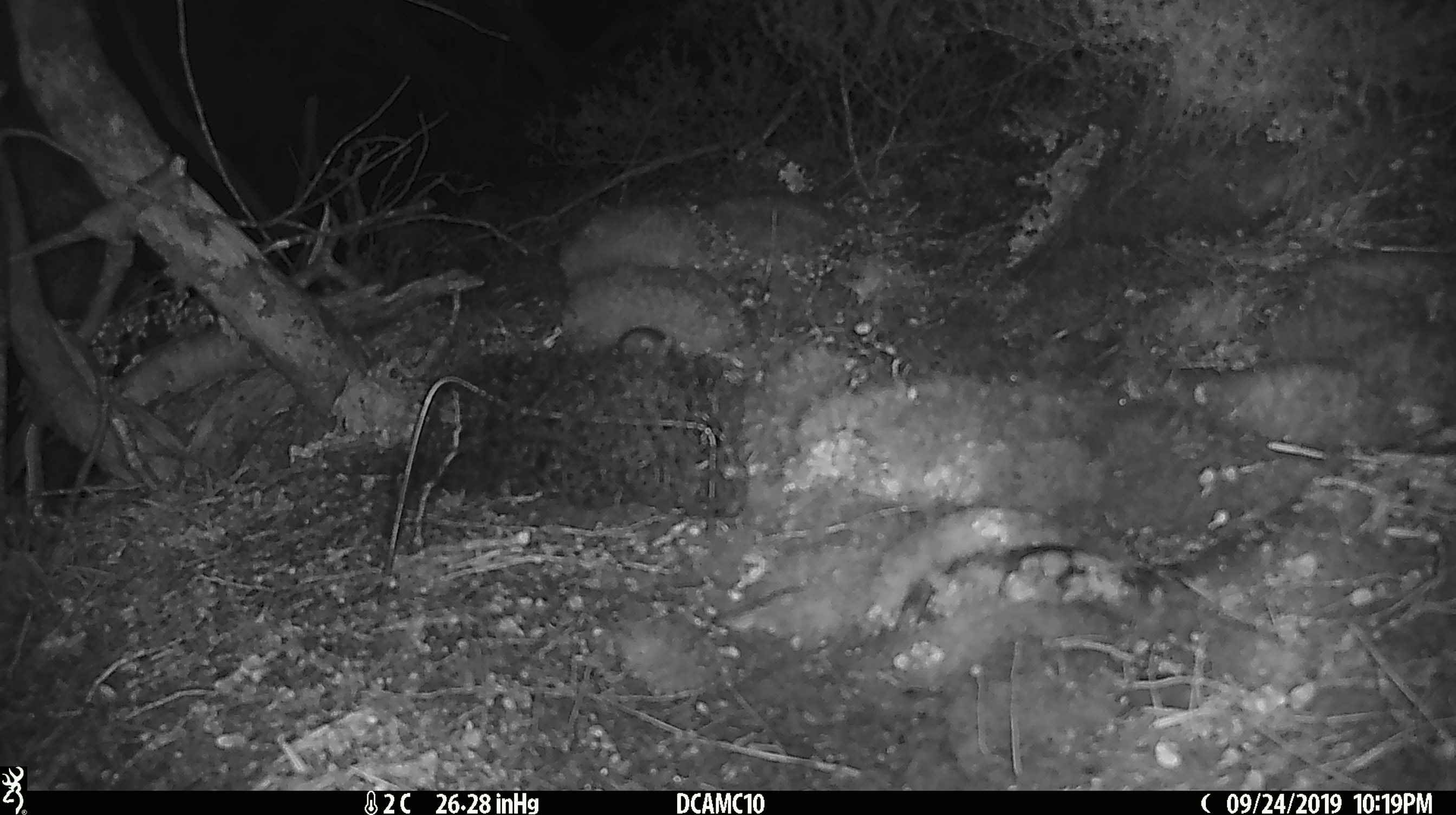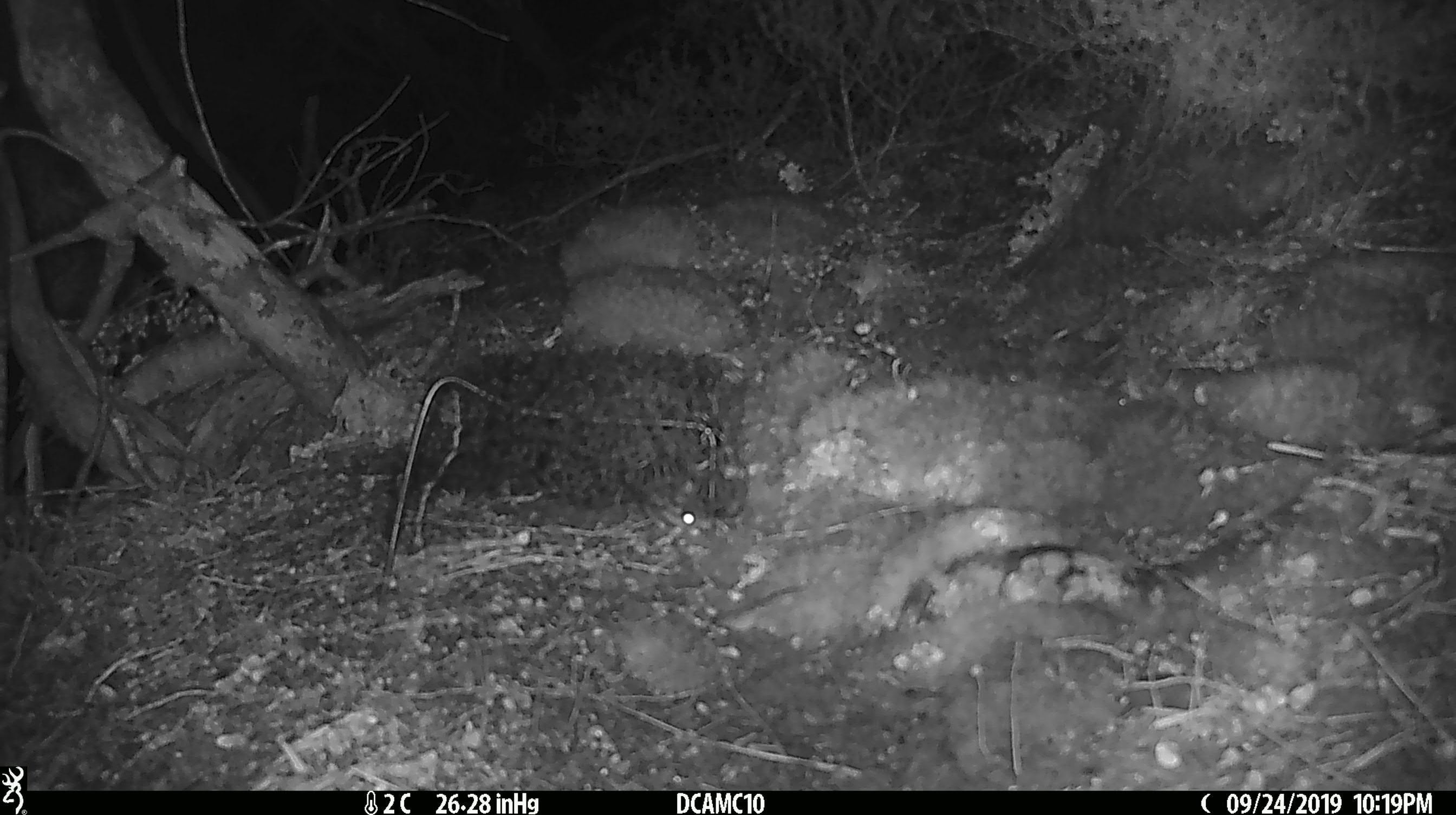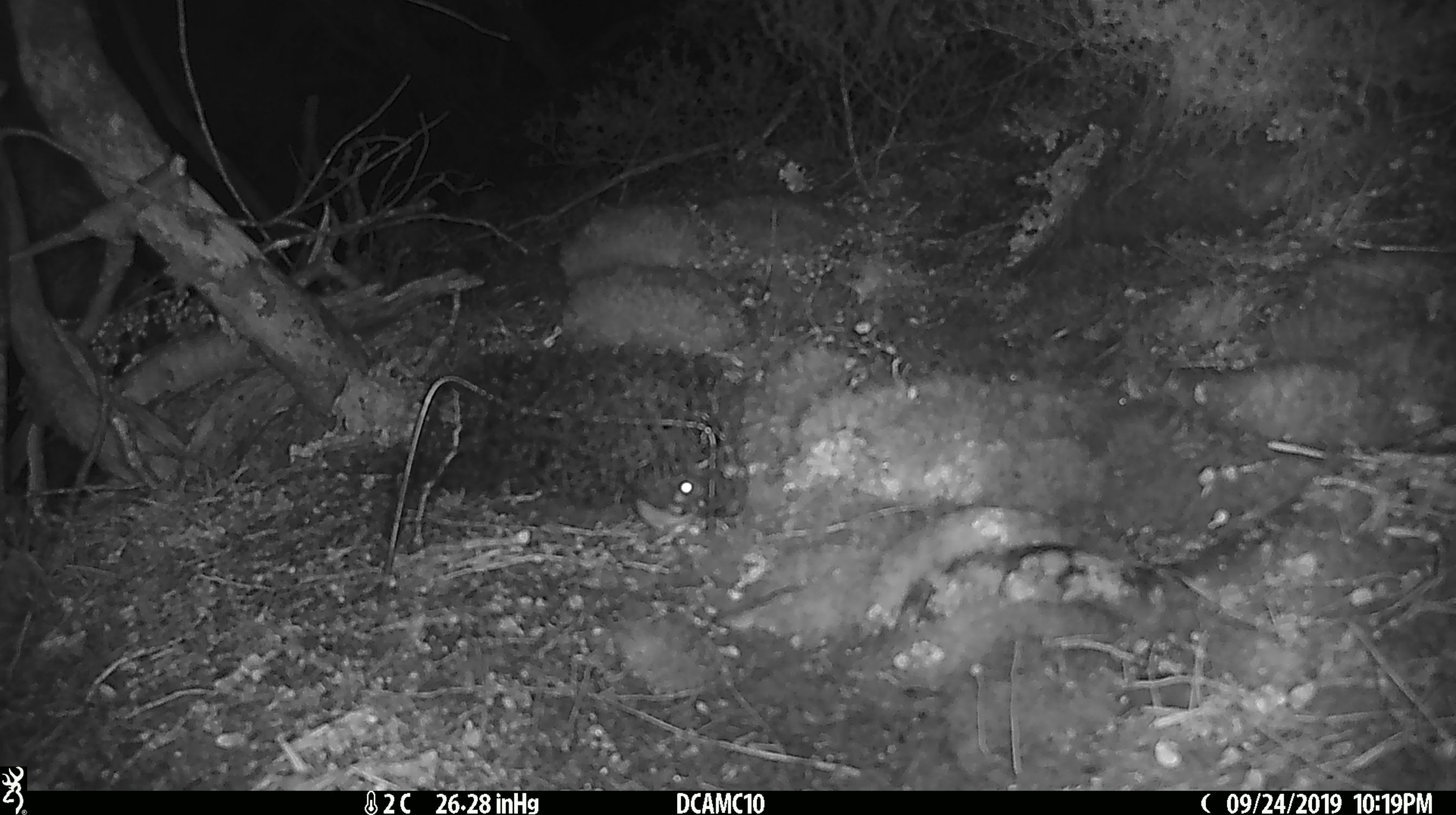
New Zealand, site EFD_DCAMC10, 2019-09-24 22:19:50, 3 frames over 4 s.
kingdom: Animalia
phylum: Chordata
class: Mammalia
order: Rodentia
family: Muridae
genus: Mus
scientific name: Mus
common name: mouse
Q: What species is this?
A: Mouse (Mus).